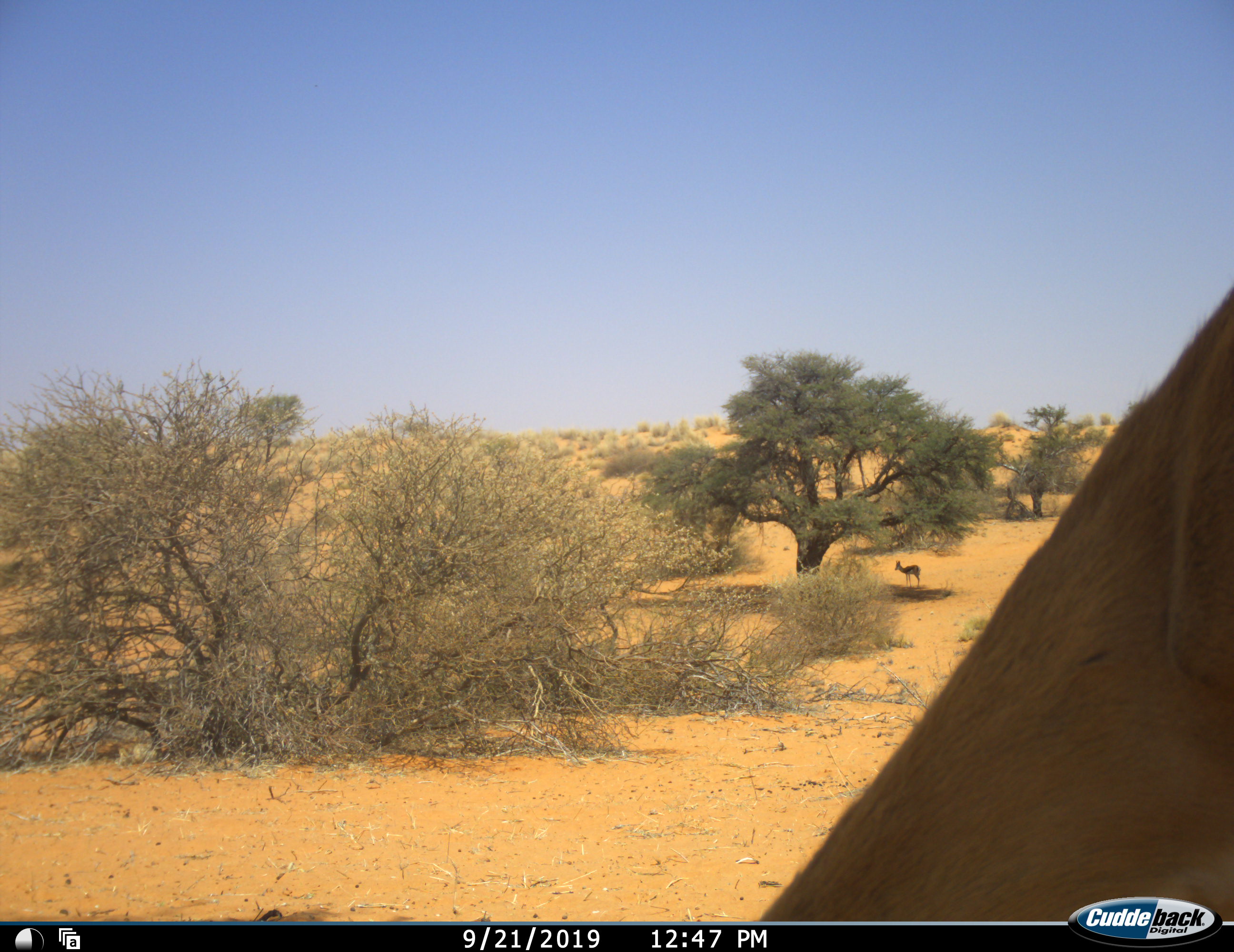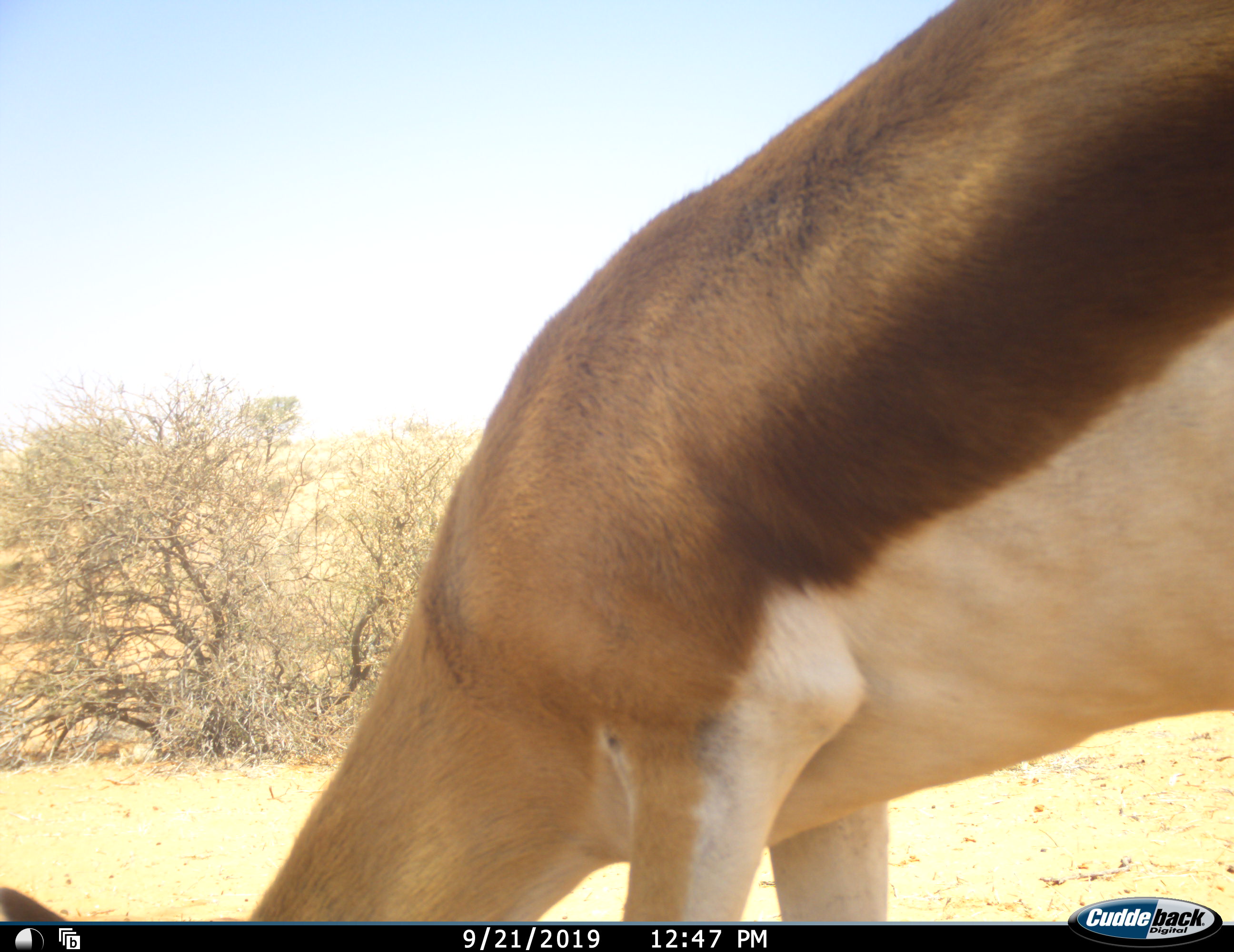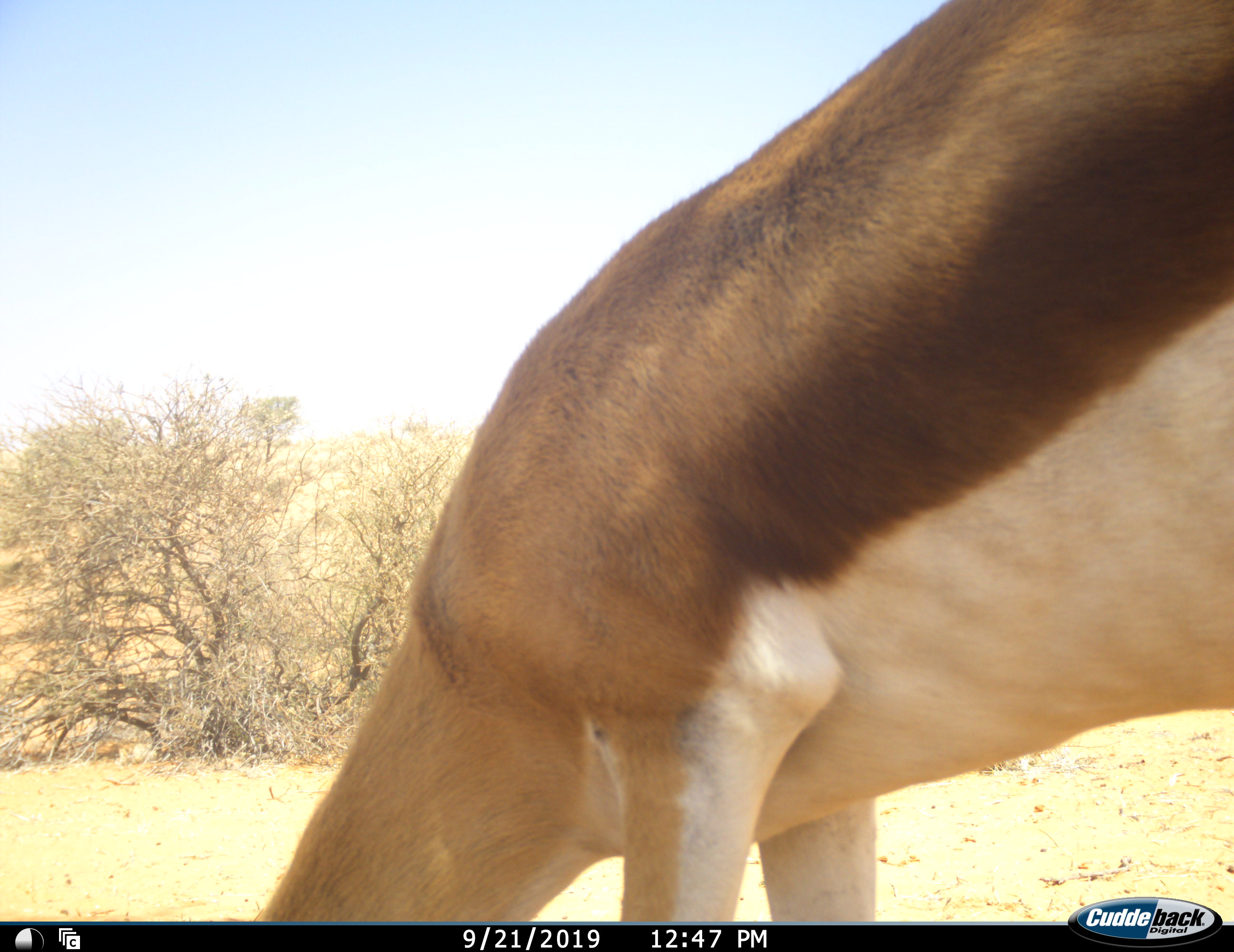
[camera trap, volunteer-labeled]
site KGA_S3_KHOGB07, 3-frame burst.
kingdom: Animalia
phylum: Chordata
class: Mammalia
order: Artiodactyla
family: Bovidae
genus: Antidorcas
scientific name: Antidorcas marsupialis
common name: springbok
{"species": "springbok (Antidorcas marsupialis)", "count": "2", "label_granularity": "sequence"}